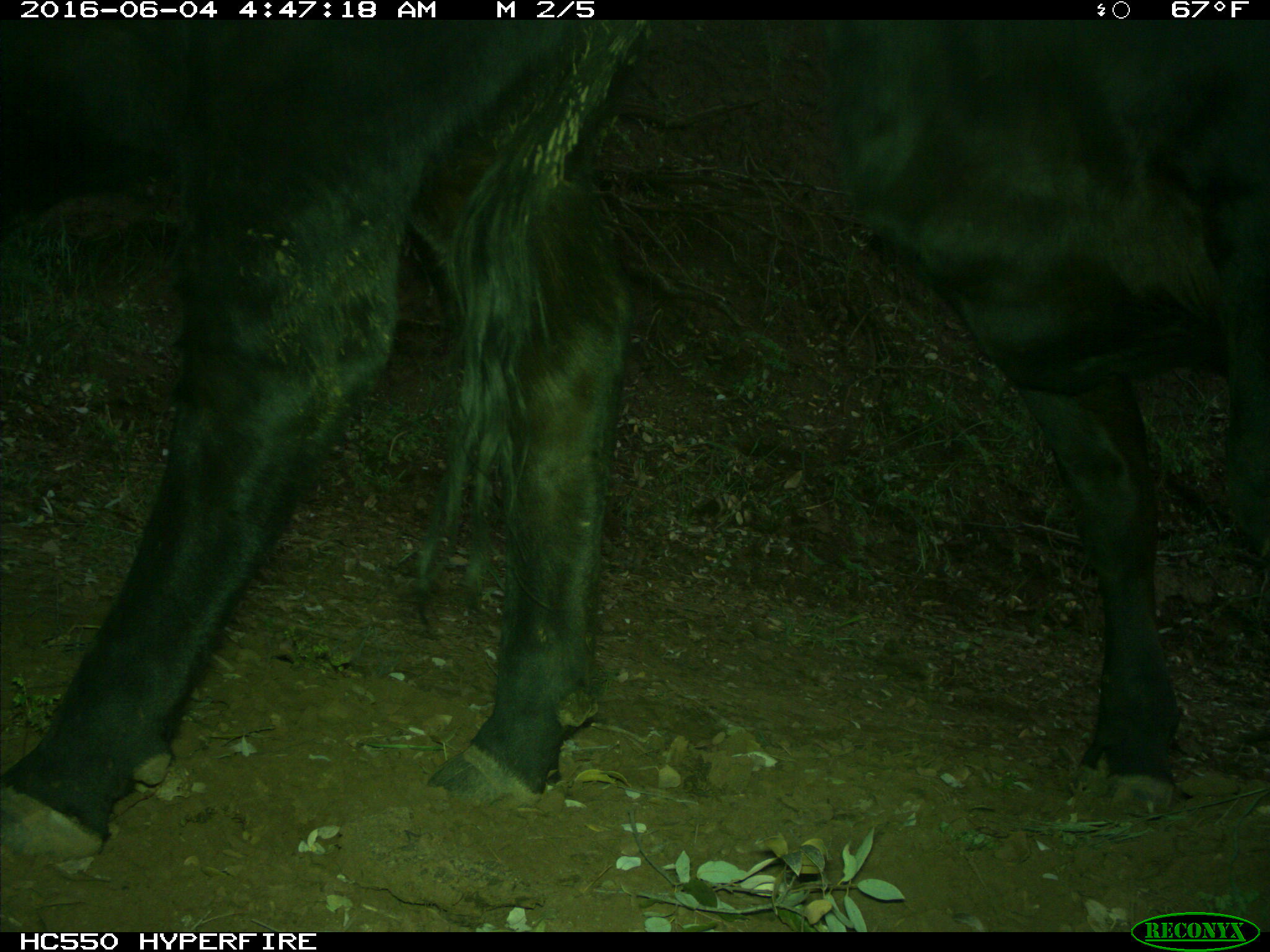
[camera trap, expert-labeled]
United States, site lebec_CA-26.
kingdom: Animalia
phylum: Chordata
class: Mammalia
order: Artiodactyla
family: Bovidae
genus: Bos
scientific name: Bos taurus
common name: domestic cow